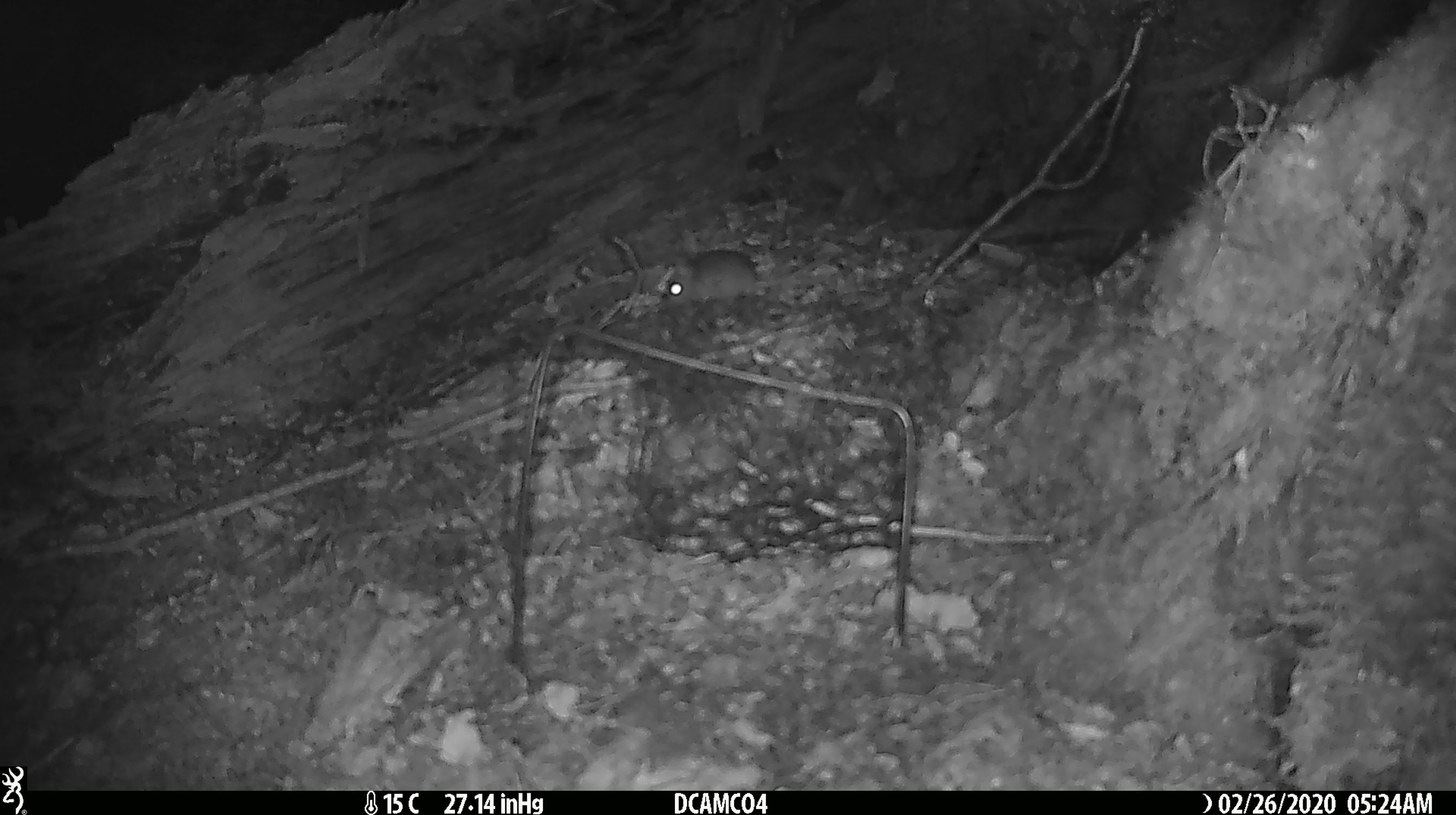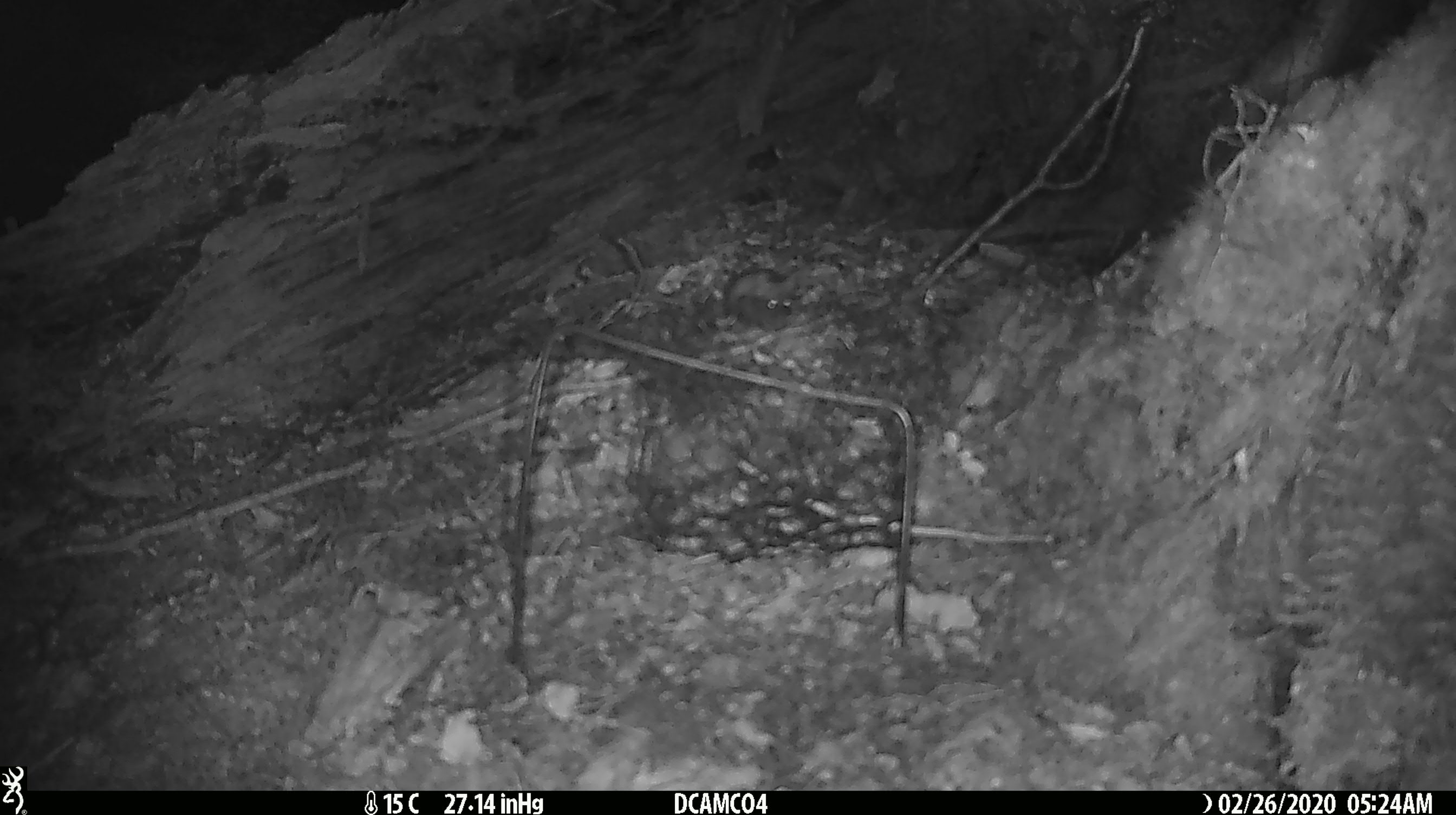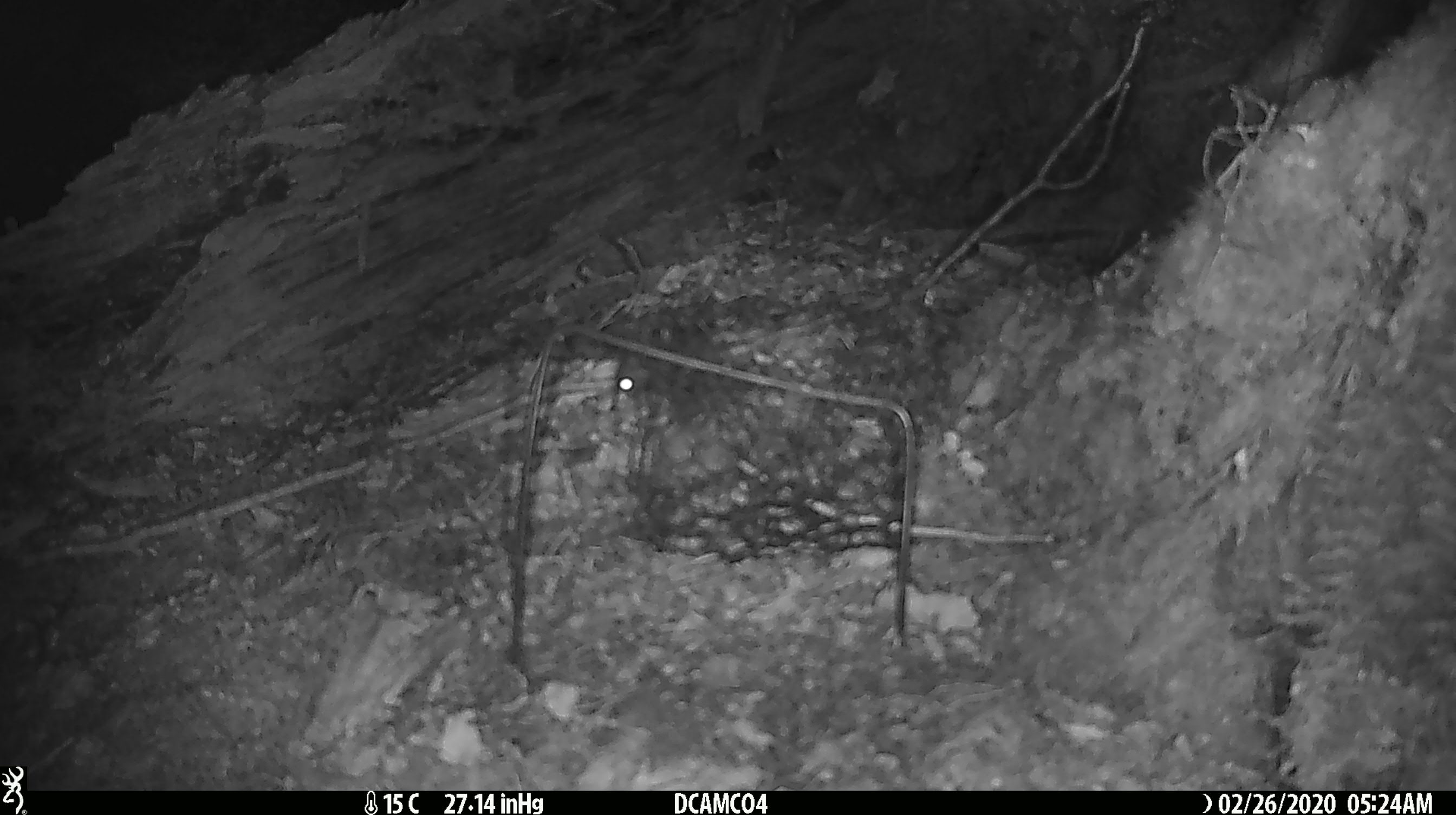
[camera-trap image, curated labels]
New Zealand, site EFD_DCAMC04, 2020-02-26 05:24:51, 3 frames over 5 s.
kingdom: Animalia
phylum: Chordata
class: Mammalia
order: Rodentia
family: Muridae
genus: Mus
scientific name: Mus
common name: mouse